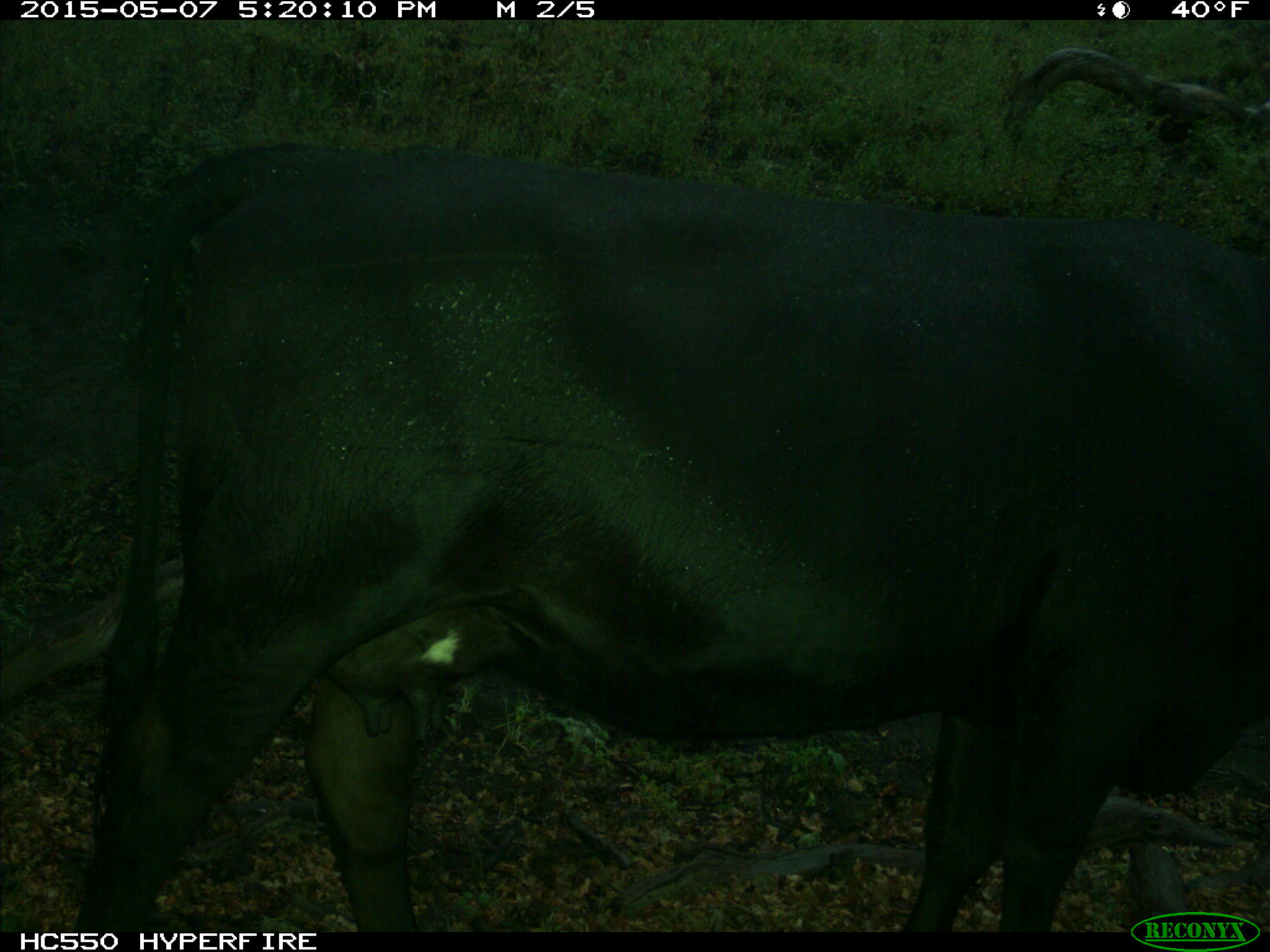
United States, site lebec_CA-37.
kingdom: Animalia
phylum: Chordata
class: Mammalia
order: Artiodactyla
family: Bovidae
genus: Bos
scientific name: Bos taurus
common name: domestic cow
Bos taurus (domestic cow).